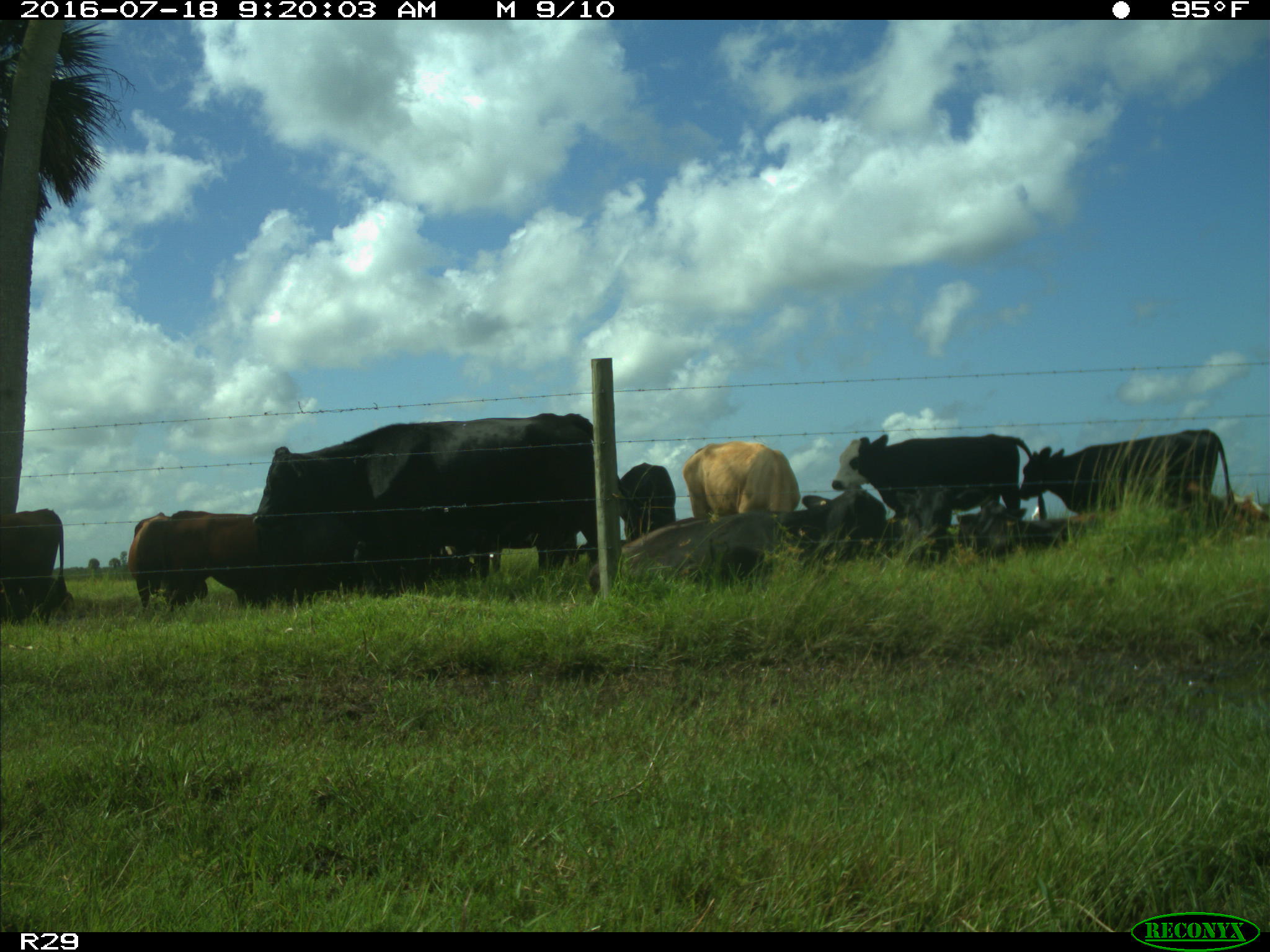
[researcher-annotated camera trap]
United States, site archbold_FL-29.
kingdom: Animalia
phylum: Chordata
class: Mammalia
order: Artiodactyla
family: Bovidae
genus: Bos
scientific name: Bos taurus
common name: domestic cow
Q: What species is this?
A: Bos taurus (domestic cow).